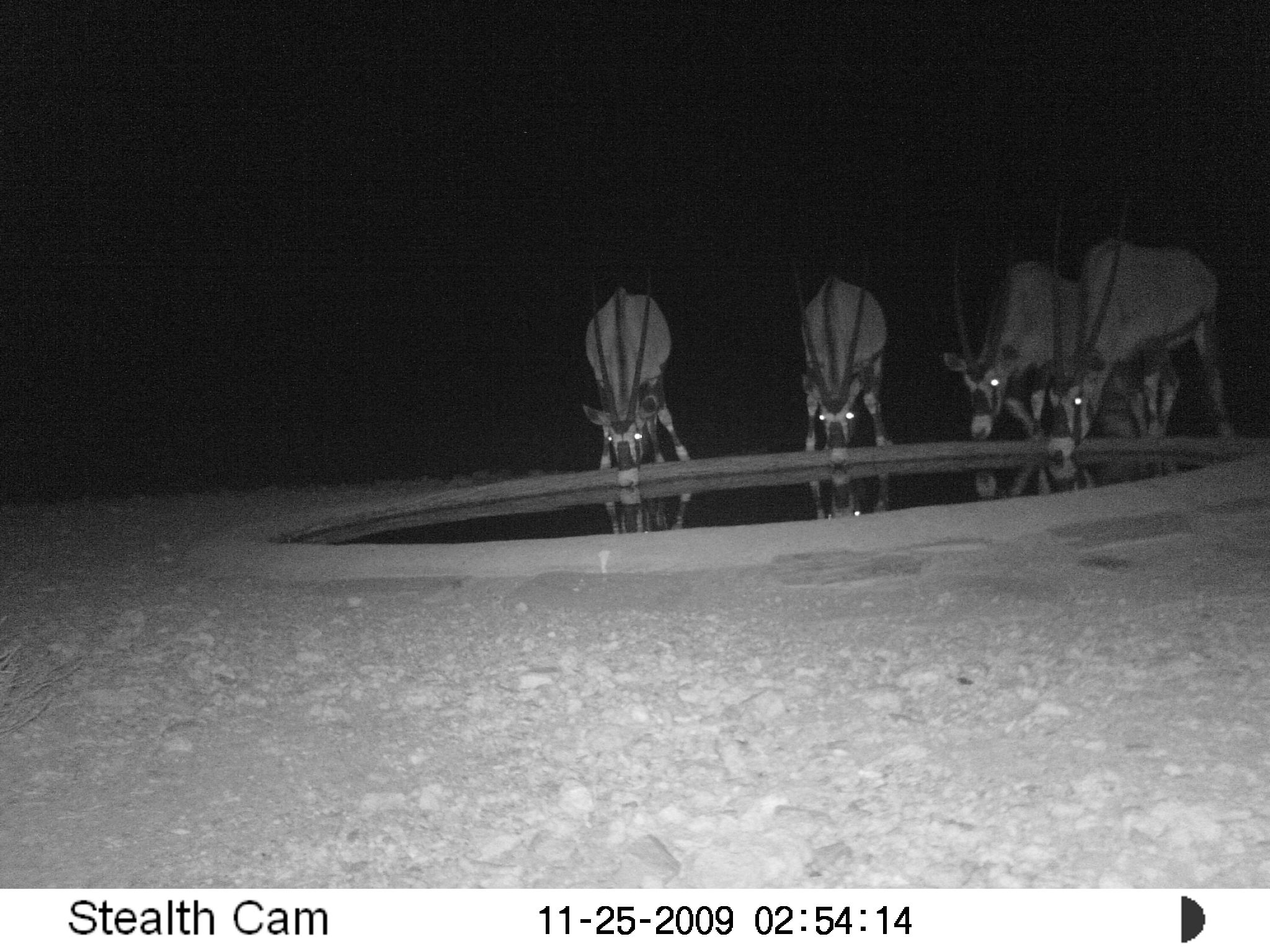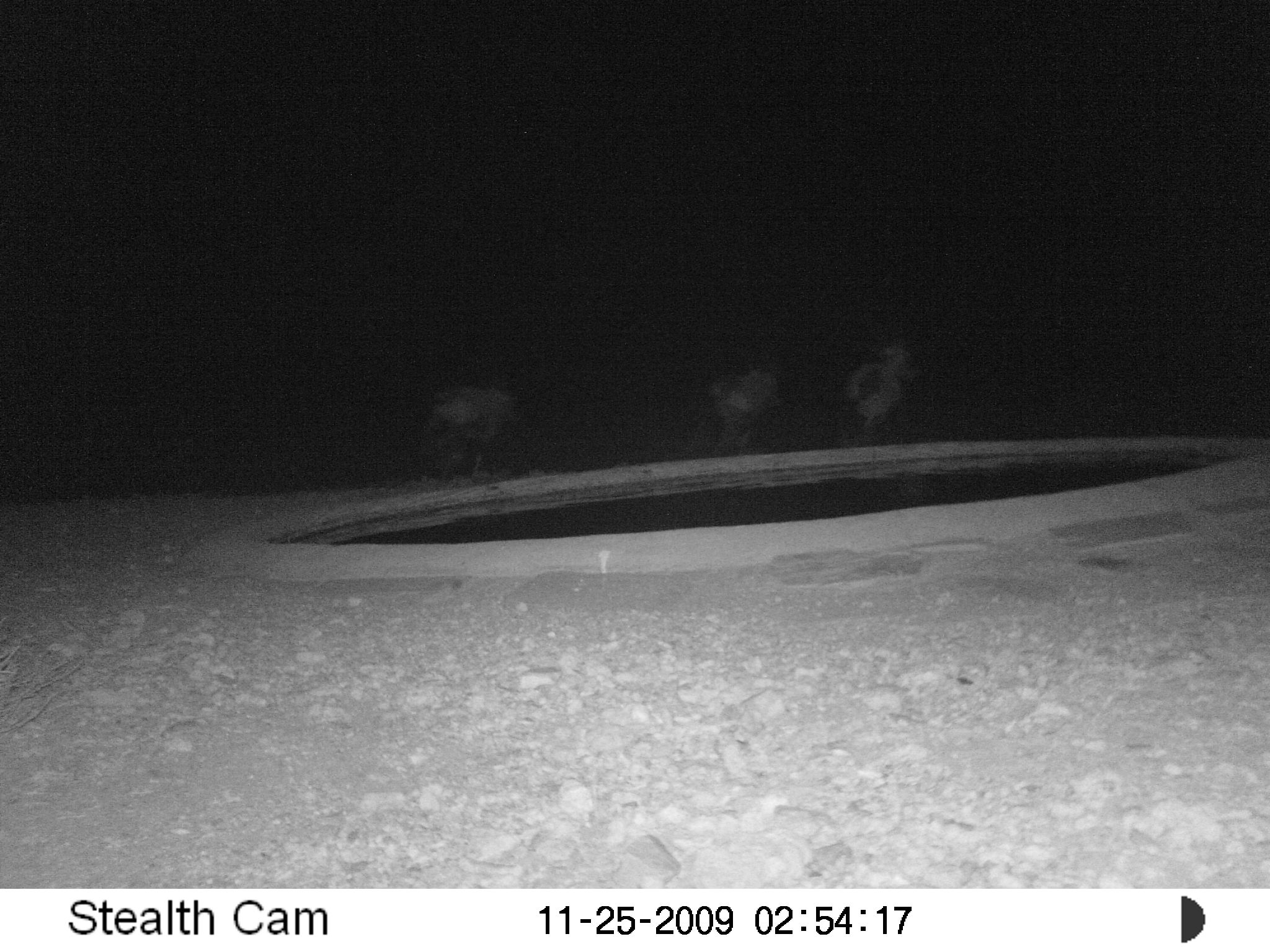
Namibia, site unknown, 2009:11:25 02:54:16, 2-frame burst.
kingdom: Animalia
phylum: Chordata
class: Mammalia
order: Artiodactyla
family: Bovidae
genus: Oryx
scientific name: Oryx gazella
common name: gemsbok